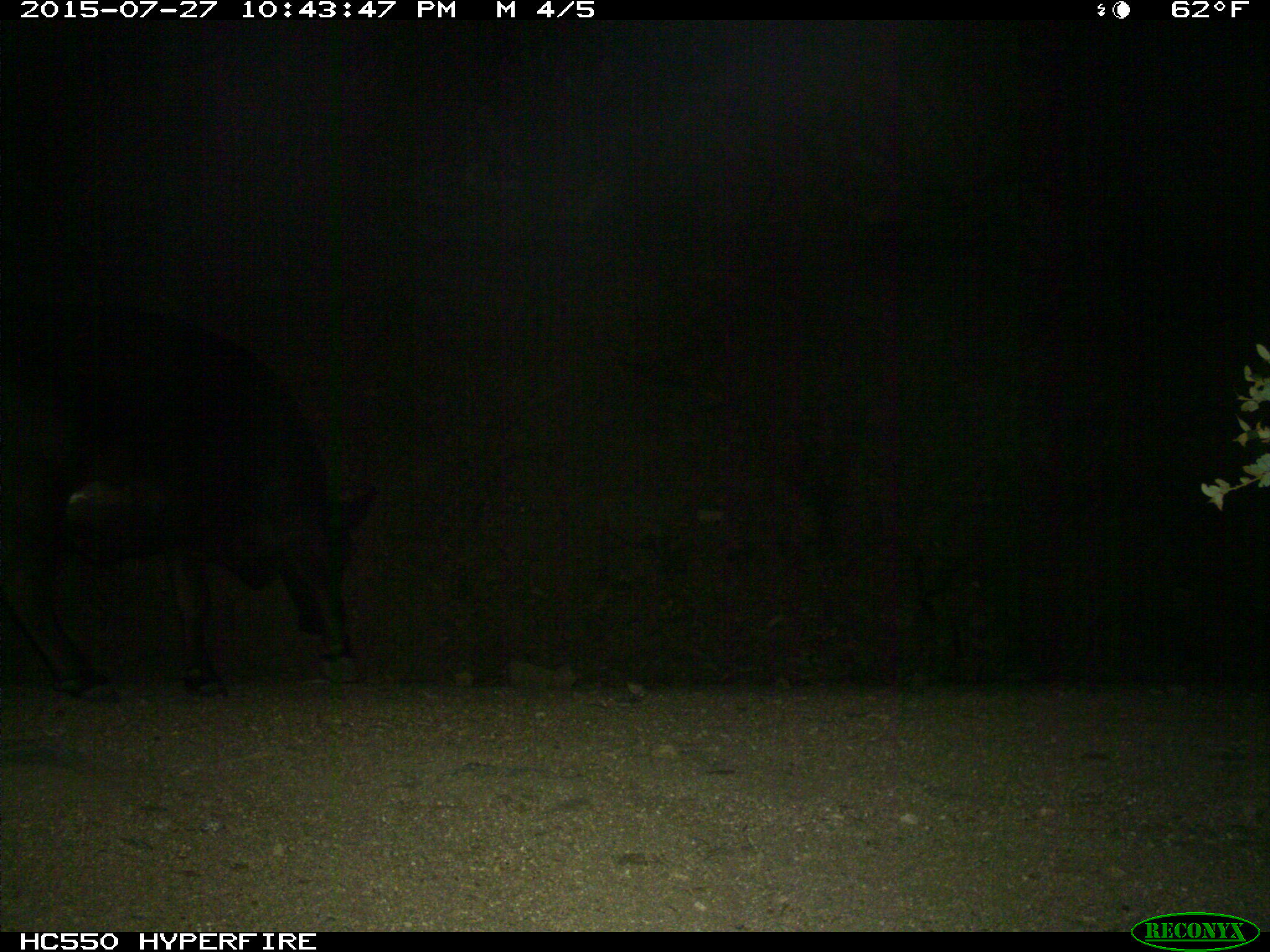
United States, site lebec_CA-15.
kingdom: Animalia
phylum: Chordata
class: Mammalia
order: Artiodactyla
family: Bovidae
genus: Bos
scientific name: Bos taurus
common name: domestic cow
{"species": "Bos taurus (domestic cow)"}